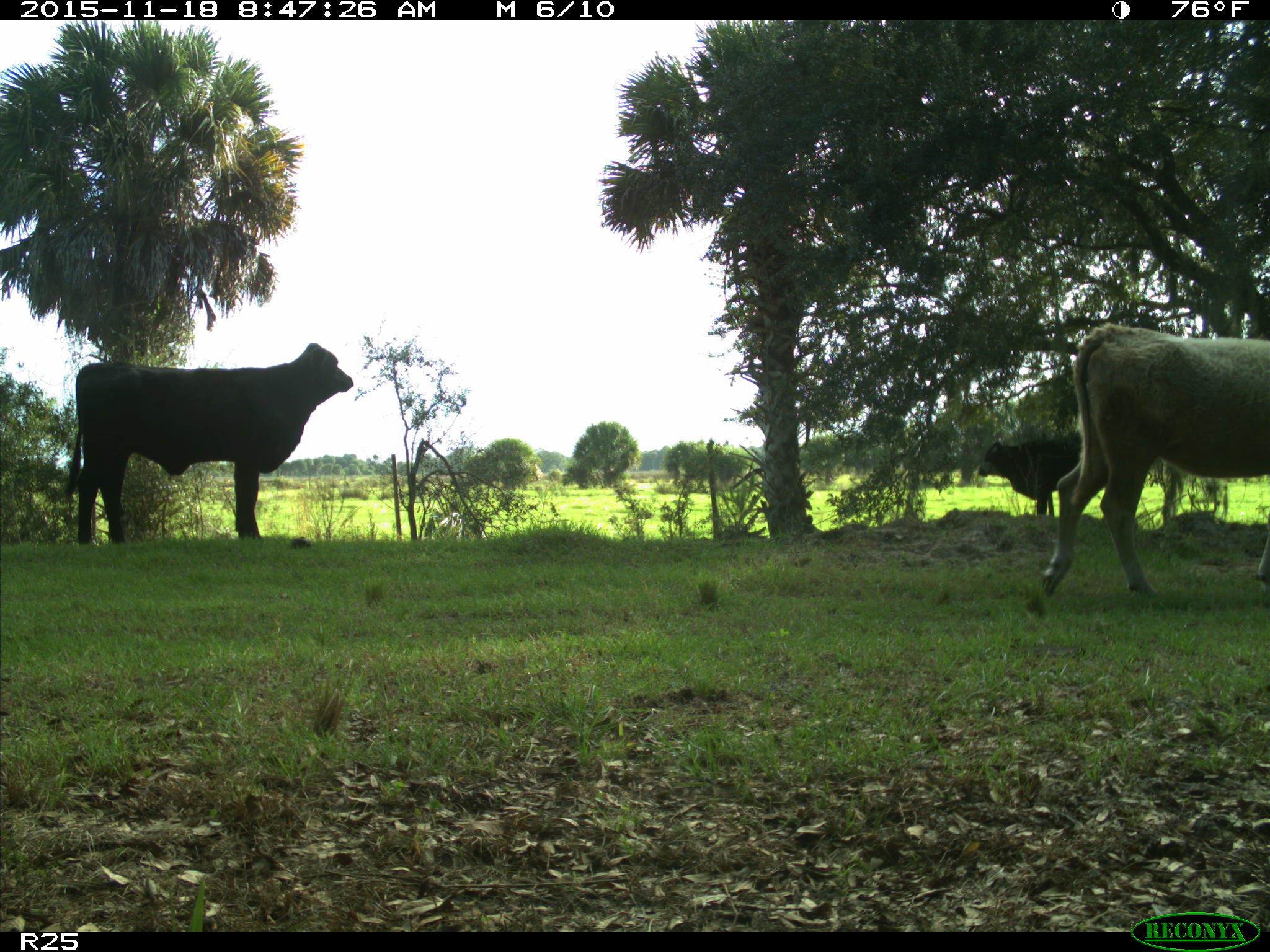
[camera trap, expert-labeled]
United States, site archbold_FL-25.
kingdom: Animalia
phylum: Chordata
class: Mammalia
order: Artiodactyla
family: Bovidae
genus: Bos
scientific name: Bos taurus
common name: domestic cow